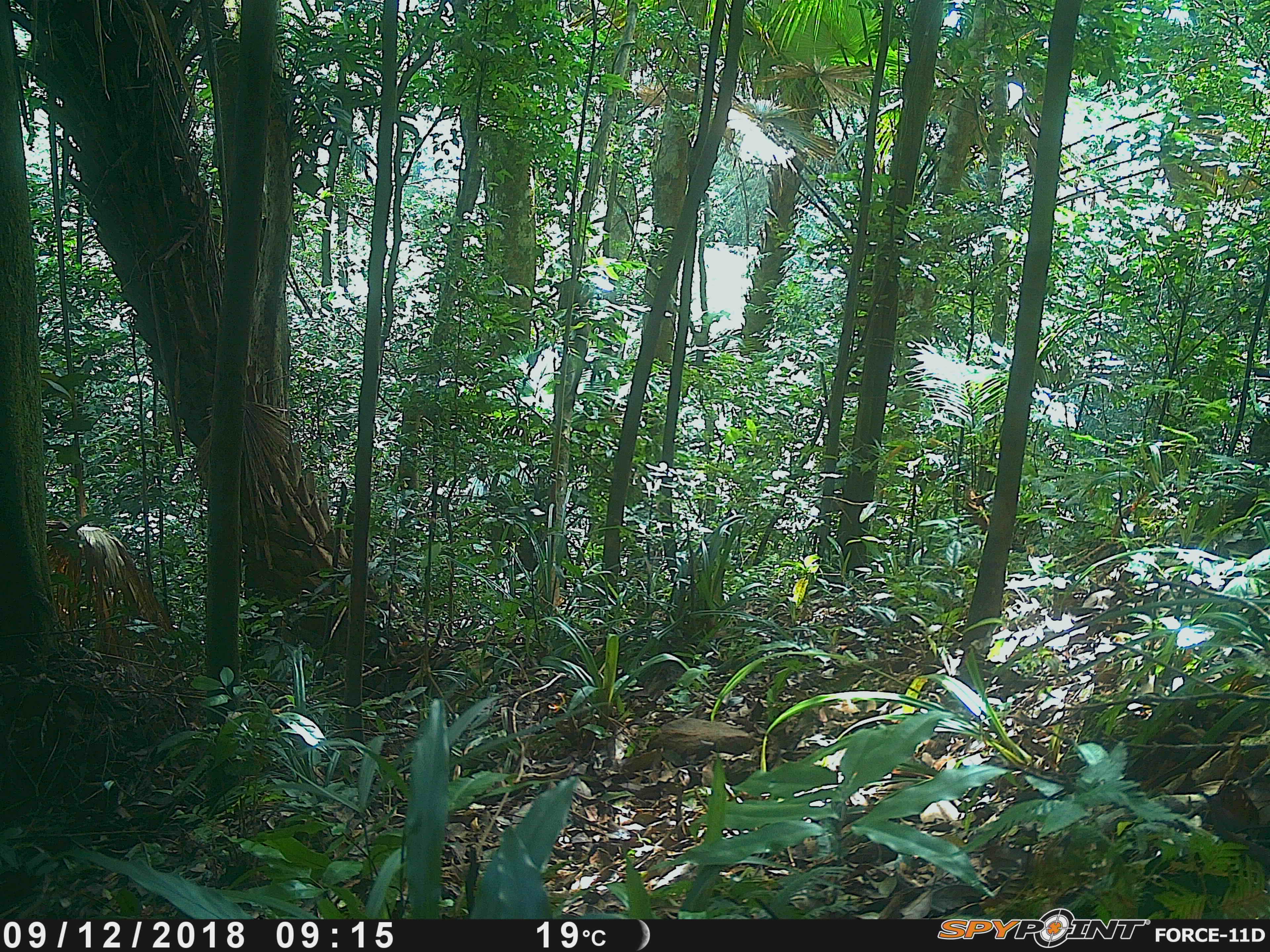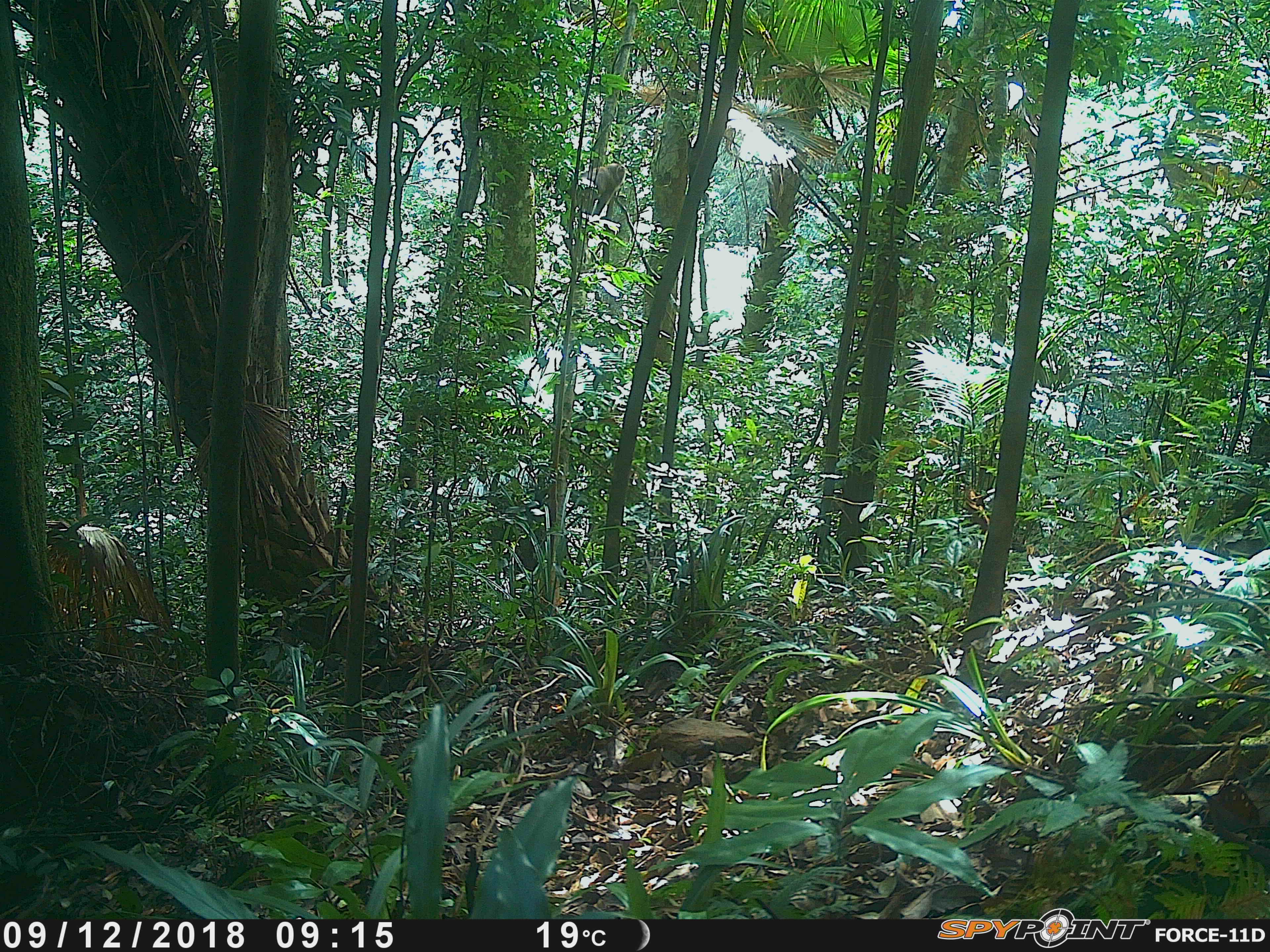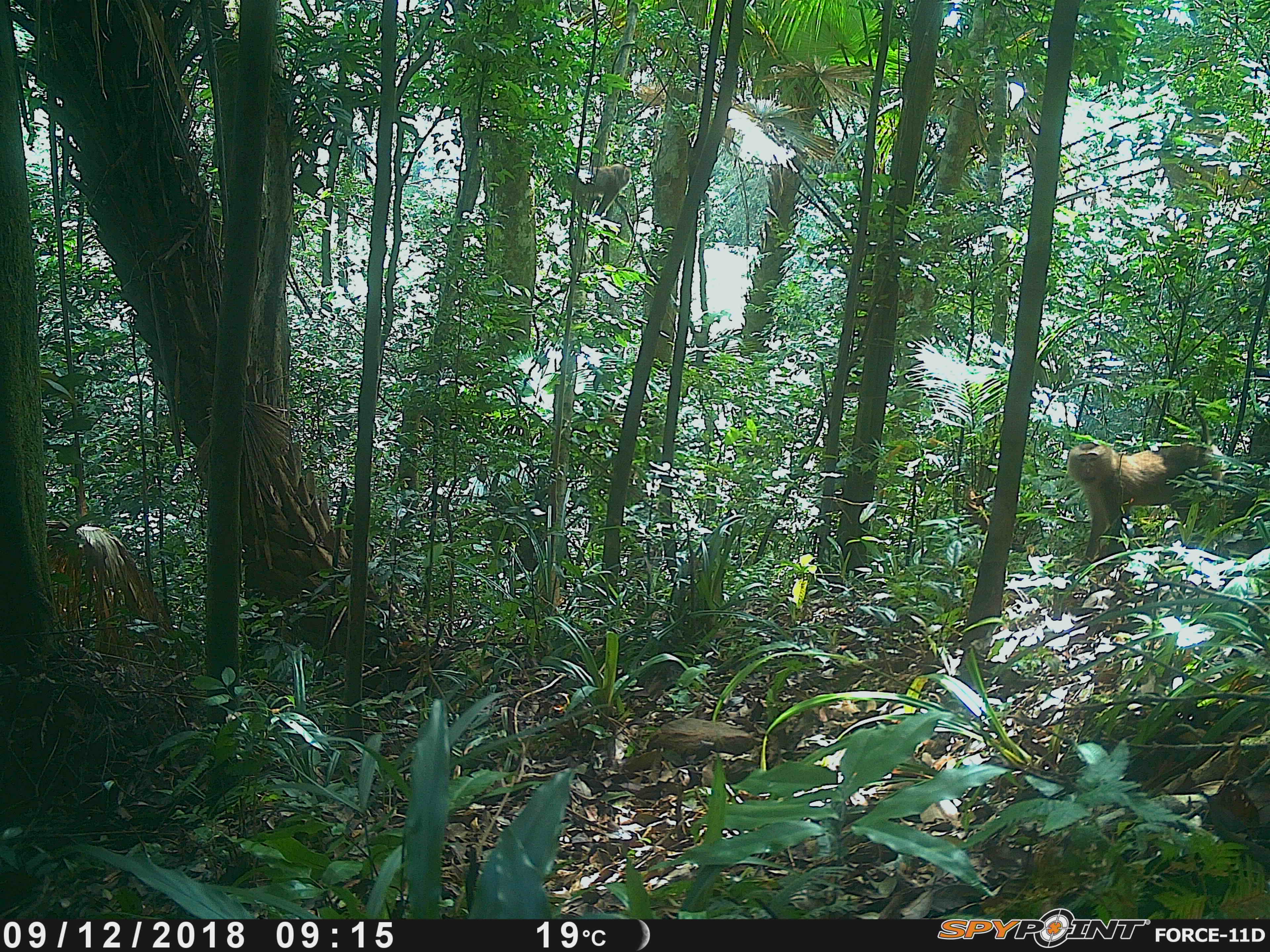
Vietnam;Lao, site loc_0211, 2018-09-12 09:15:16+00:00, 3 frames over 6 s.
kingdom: Animalia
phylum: Chordata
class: Mammalia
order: Primates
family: Cercopithecidae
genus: Macaca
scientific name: Macaca nemestrina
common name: pig-tailed macaque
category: pig tailed macaque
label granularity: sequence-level